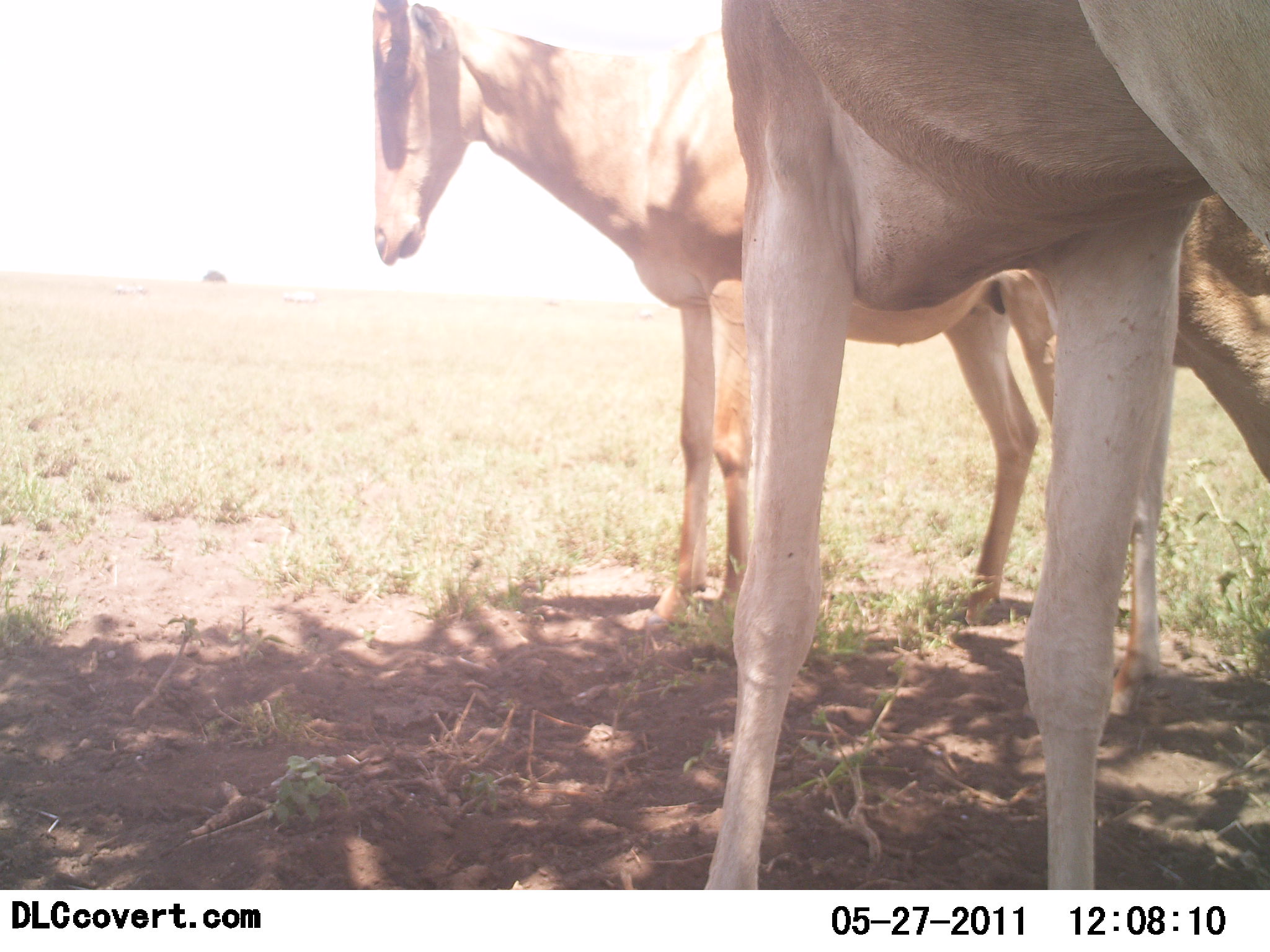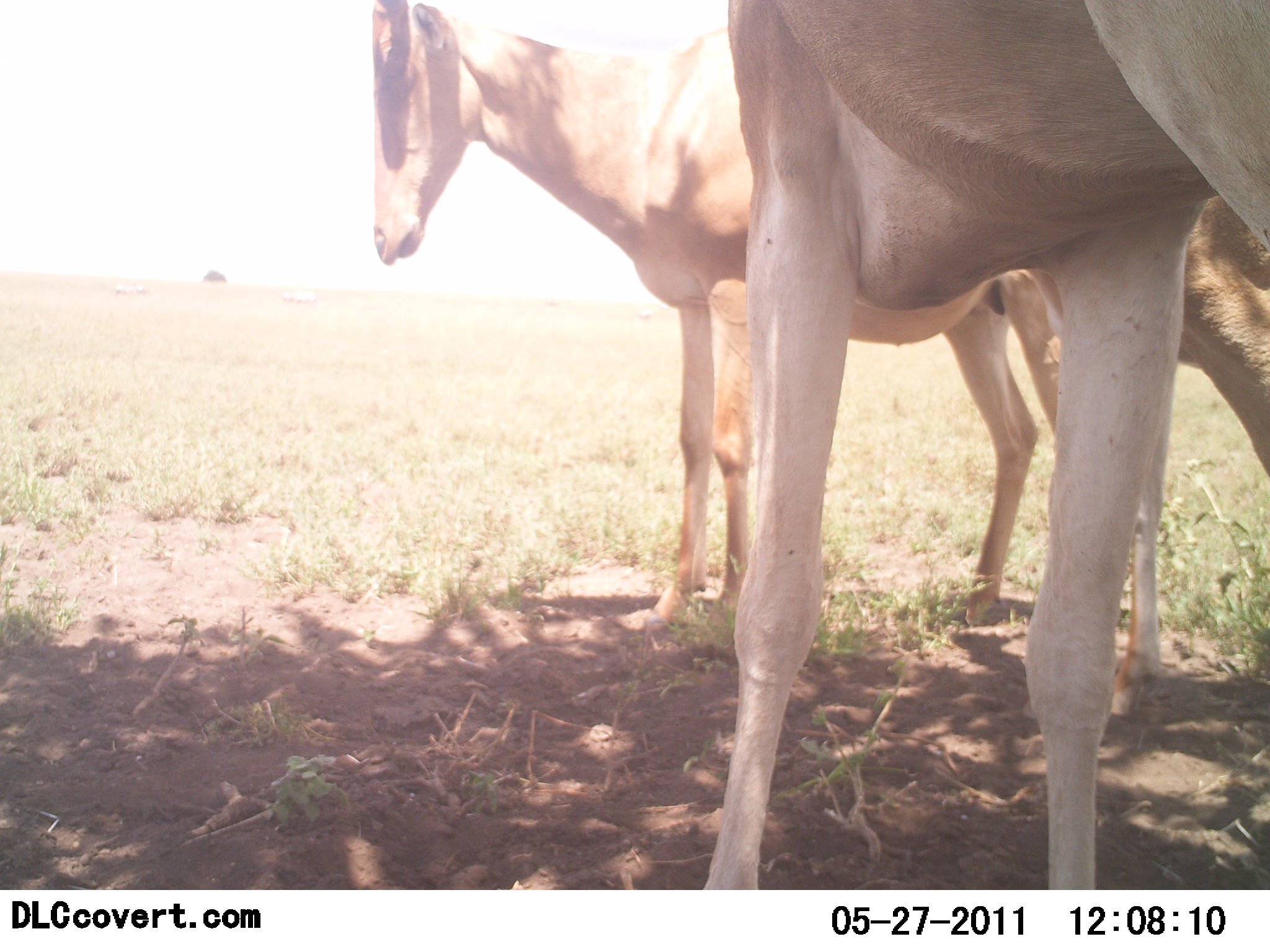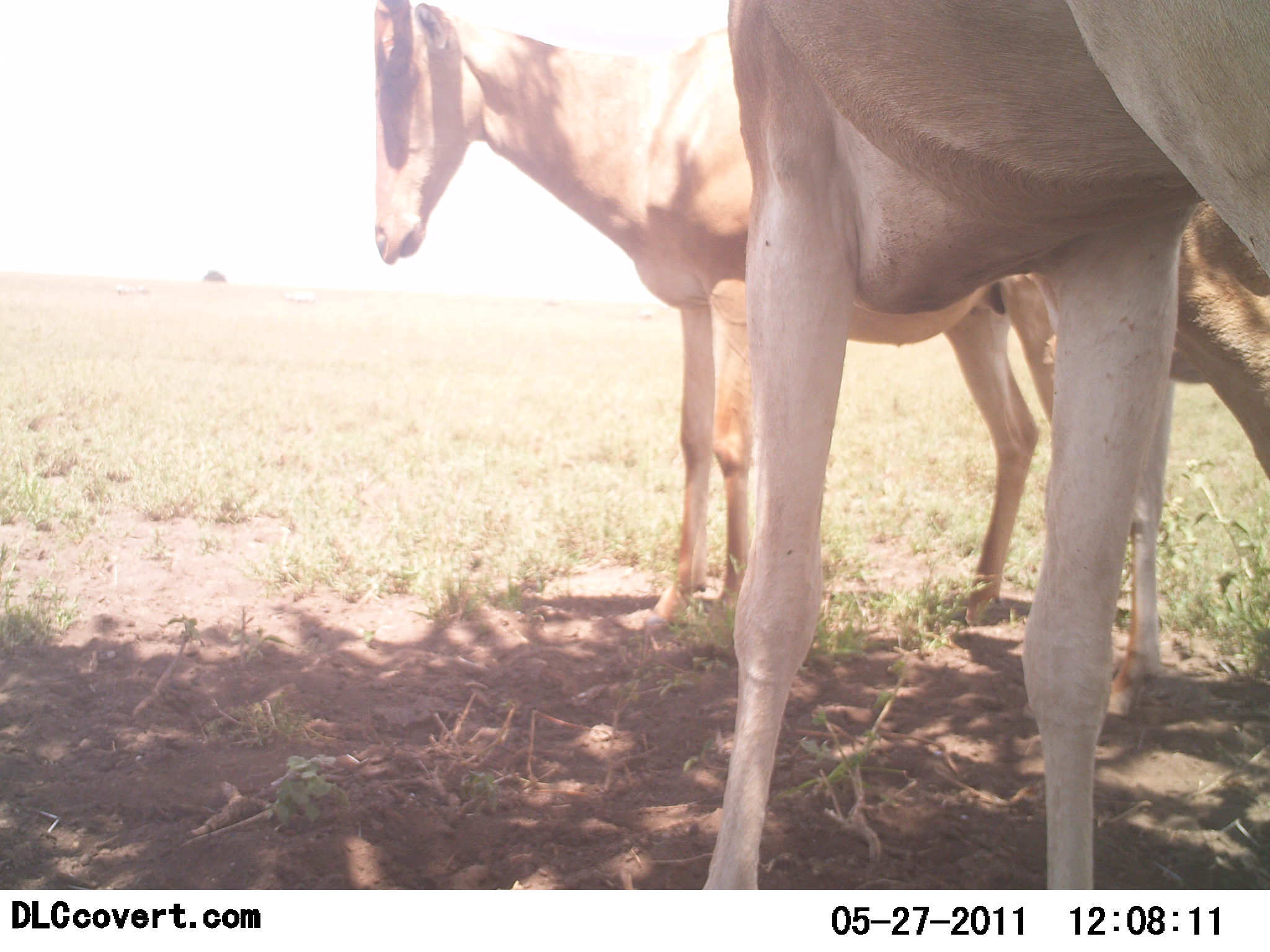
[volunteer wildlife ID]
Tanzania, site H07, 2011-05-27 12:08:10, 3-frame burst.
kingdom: Animalia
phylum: Chordata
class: Mammalia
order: Artiodactyla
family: Bovidae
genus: Alcelaphus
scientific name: Alcelaphus buselaphus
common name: hartebeest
Hartebeest (Alcelaphus buselaphus), count 3. Behavior (volunteer vote fractions): standing 100%, resting 0%, moving 0%, interacting 0%. Young present (vote fraction): 18%. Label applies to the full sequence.